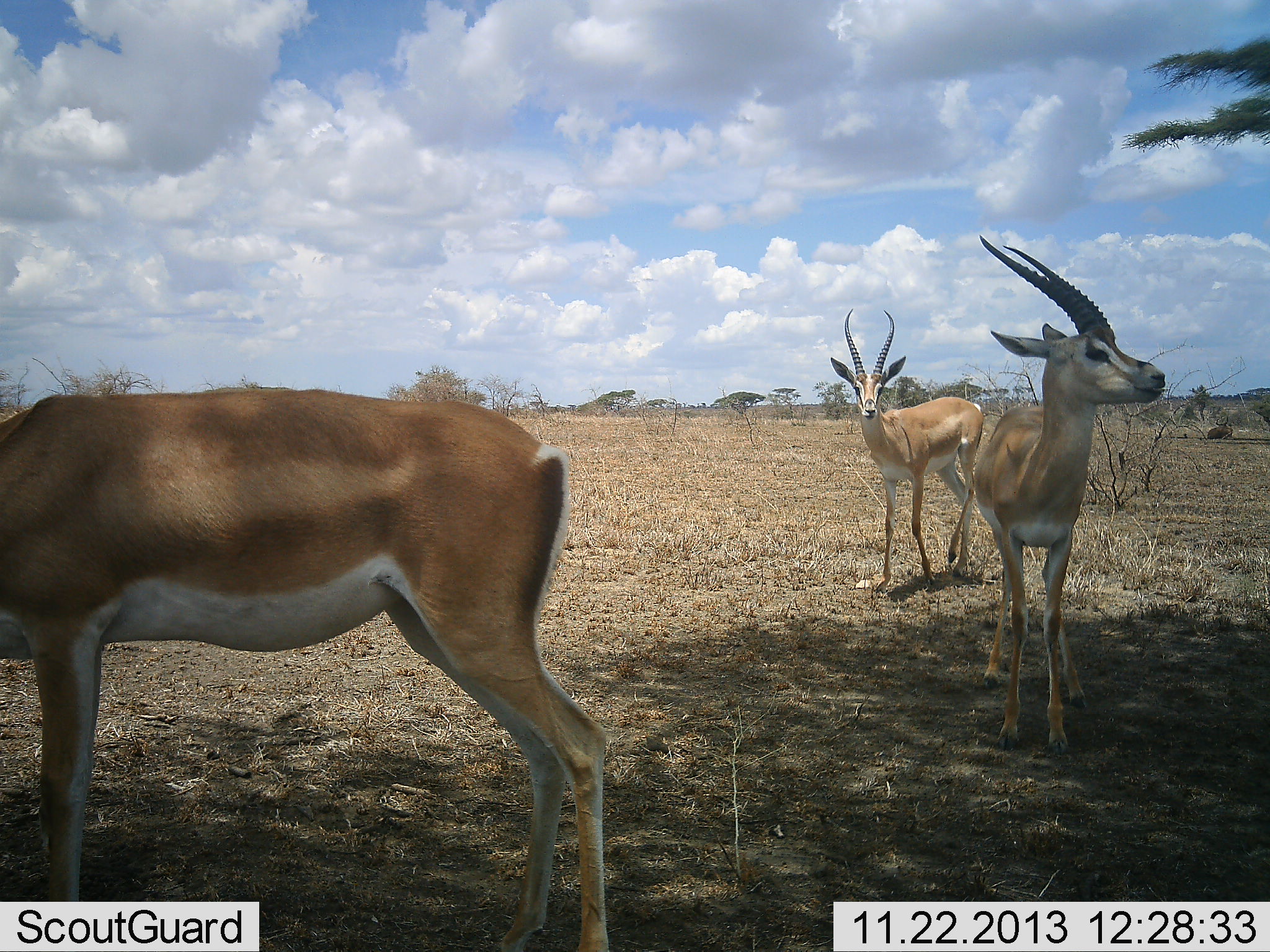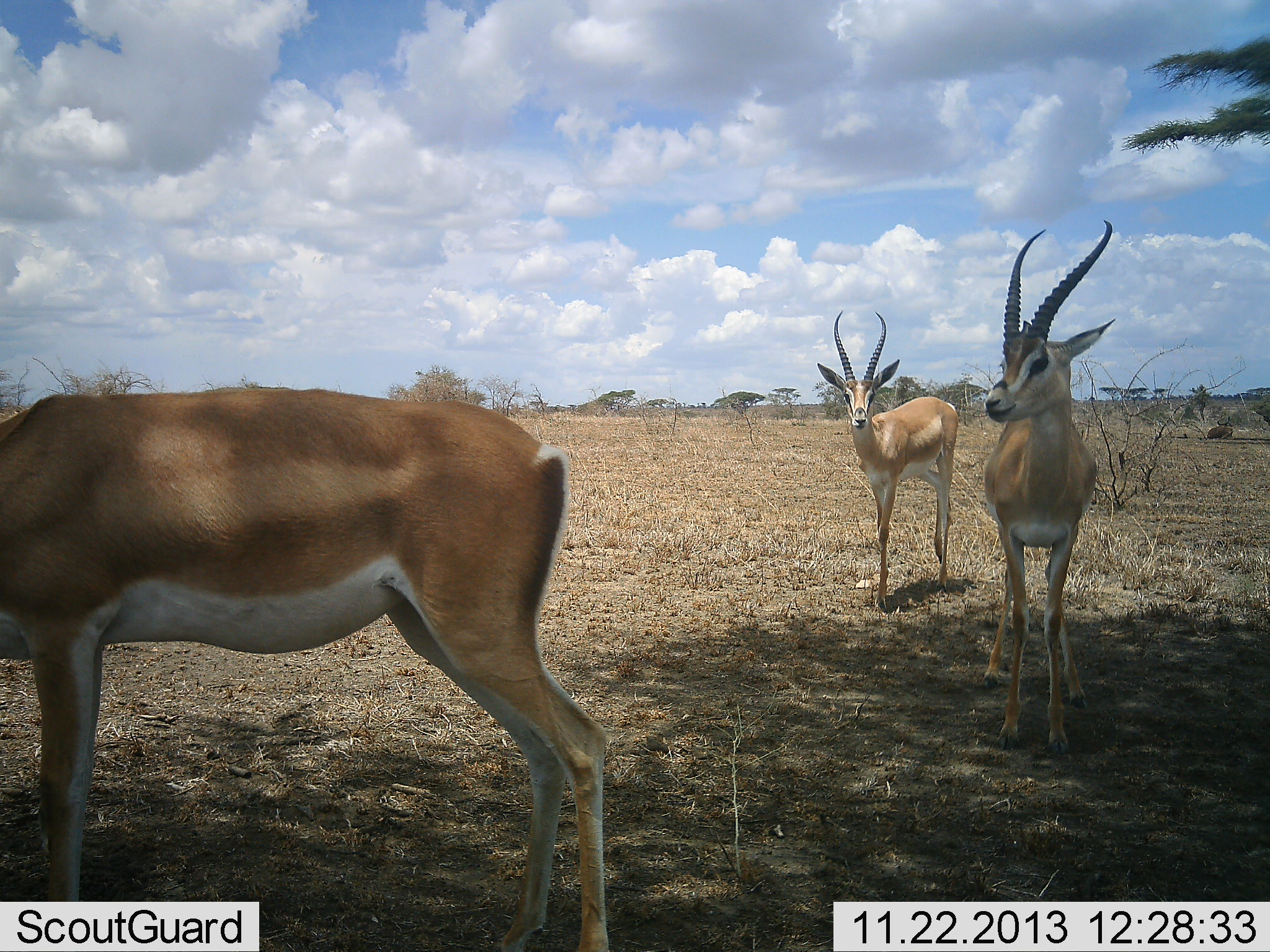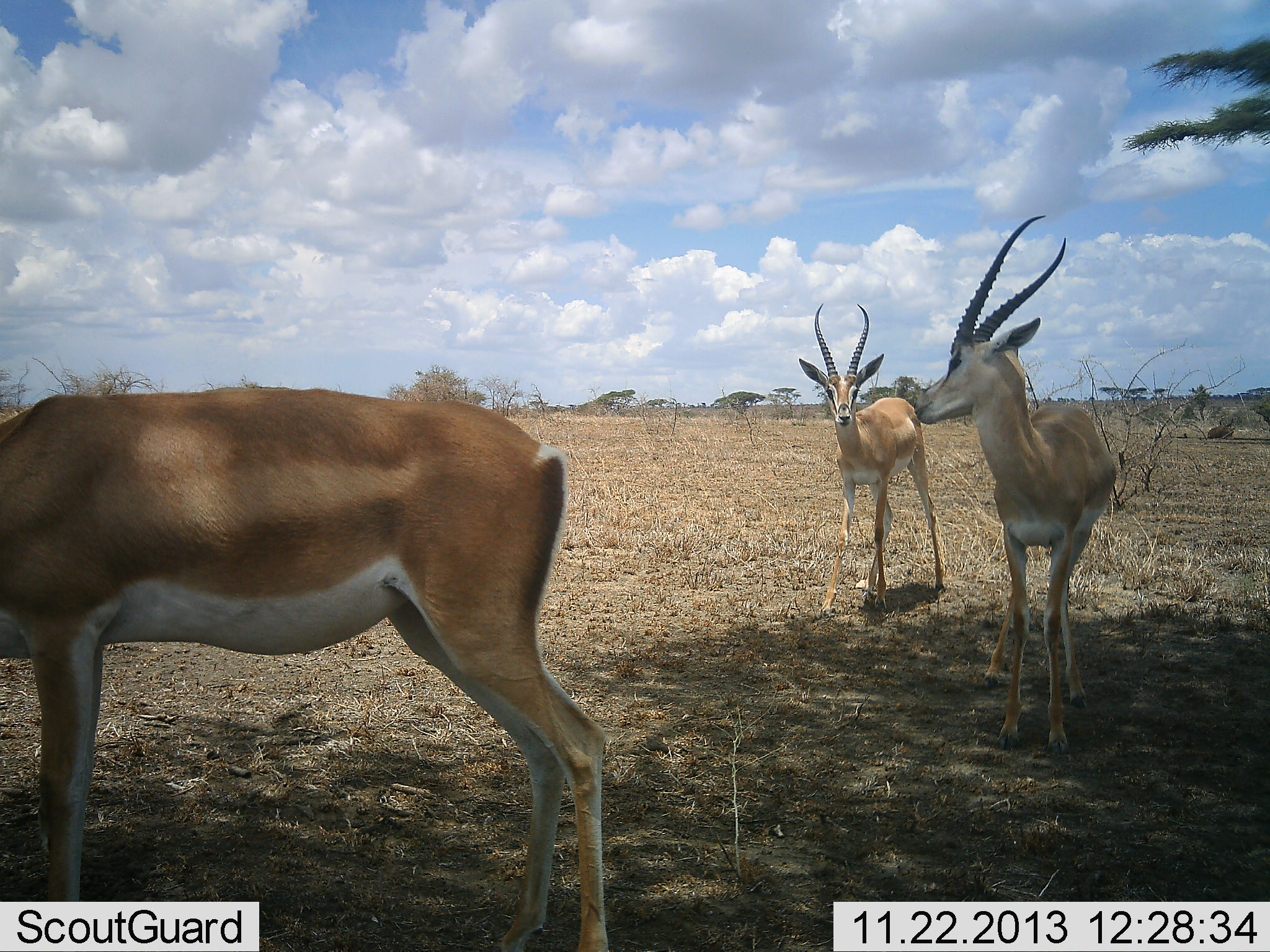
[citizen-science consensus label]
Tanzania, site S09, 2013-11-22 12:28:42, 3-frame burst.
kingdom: Animalia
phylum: Chordata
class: Mammalia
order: Artiodactyla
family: Bovidae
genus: Nanger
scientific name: Nanger granti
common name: grant's gazelle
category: gazellegrants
Gazellegrants (grant's gazelle) (Nanger granti), count 3. Behavior (volunteer vote fractions): standing 100%, resting 10%, moving 20%, interacting 0%. Young present (vote fraction): 0%. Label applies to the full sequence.